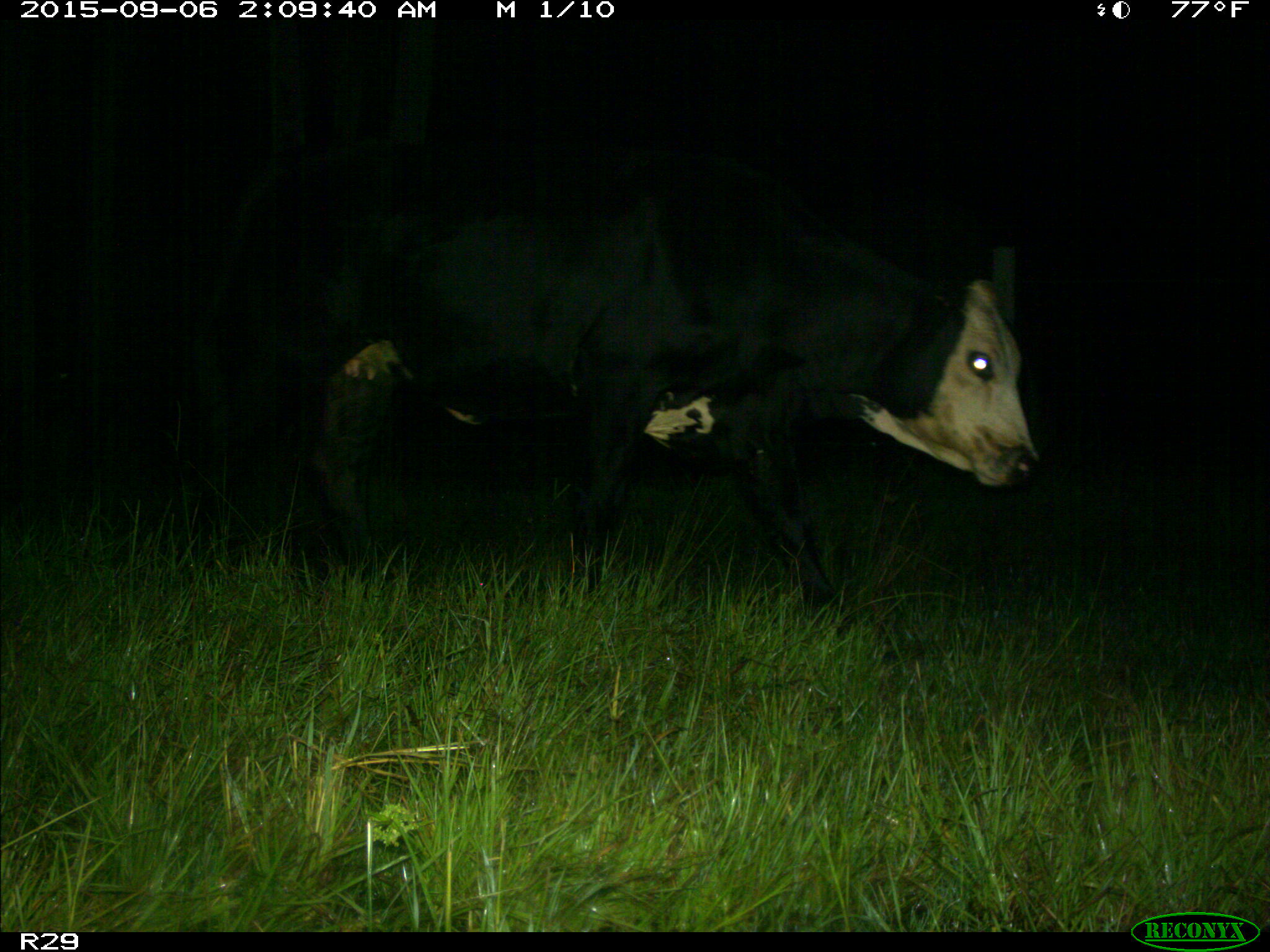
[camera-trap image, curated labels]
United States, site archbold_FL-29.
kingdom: Animalia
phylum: Chordata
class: Mammalia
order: Artiodactyla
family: Bovidae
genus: Bos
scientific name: Bos taurus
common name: domestic cow